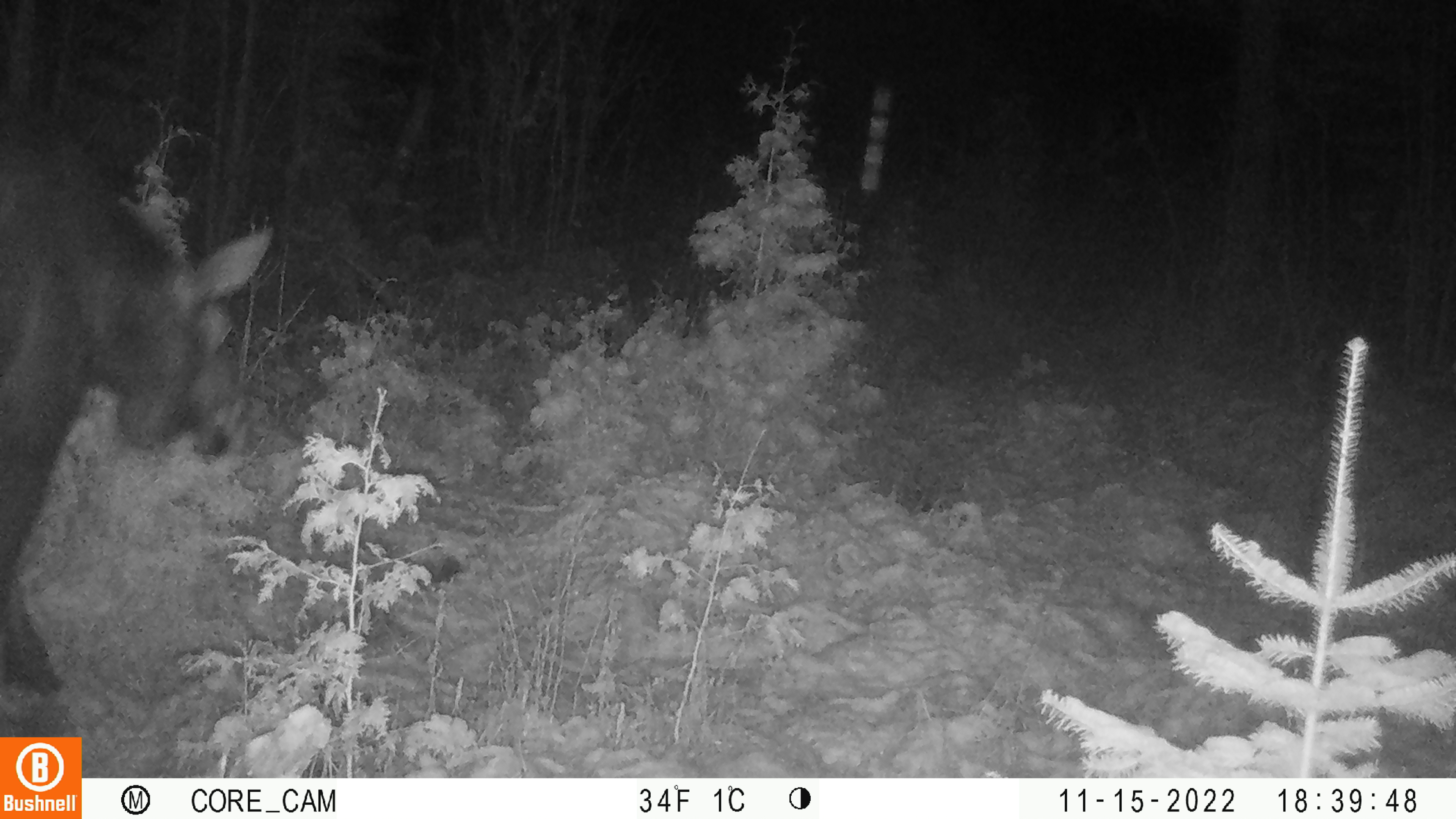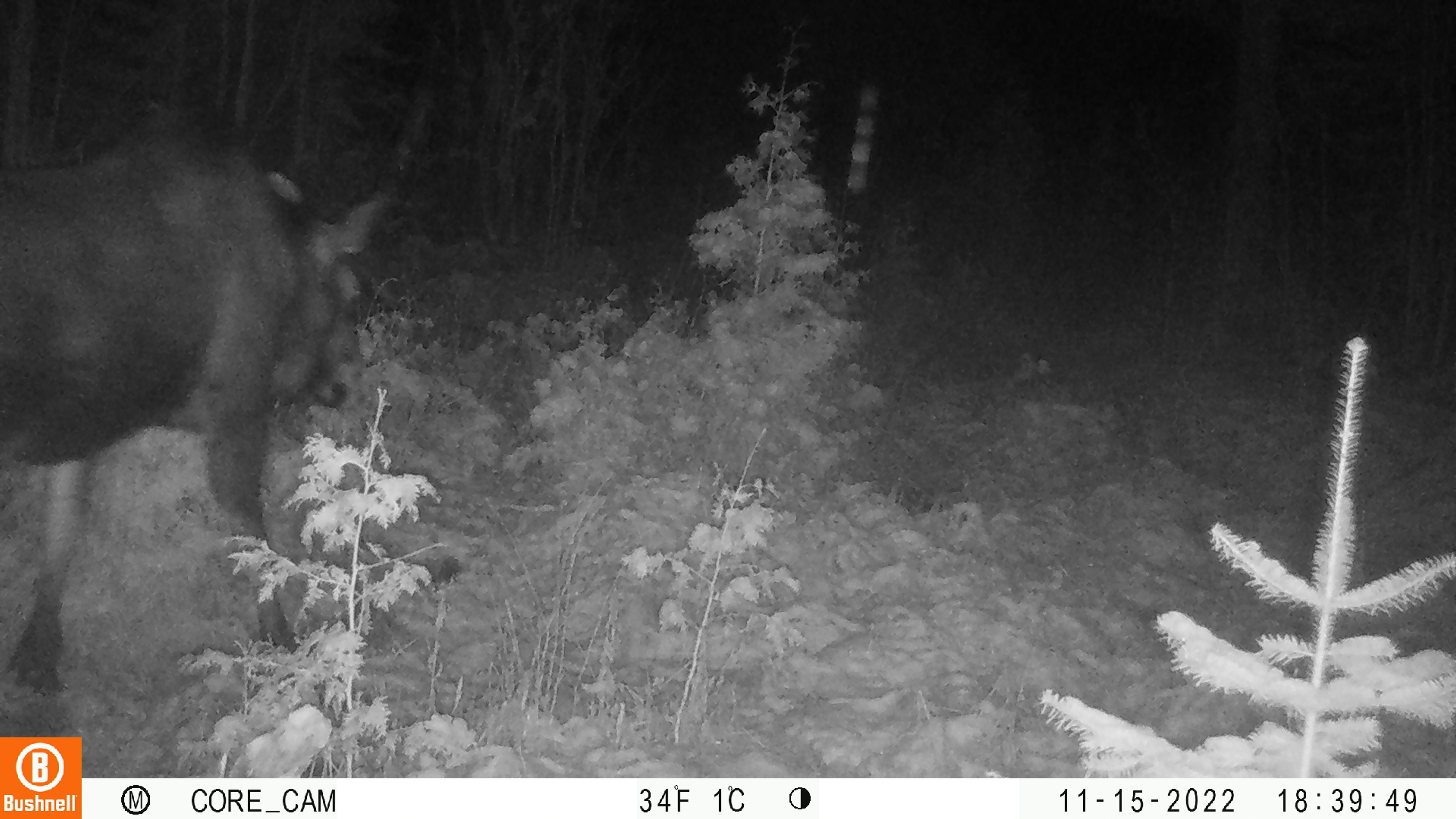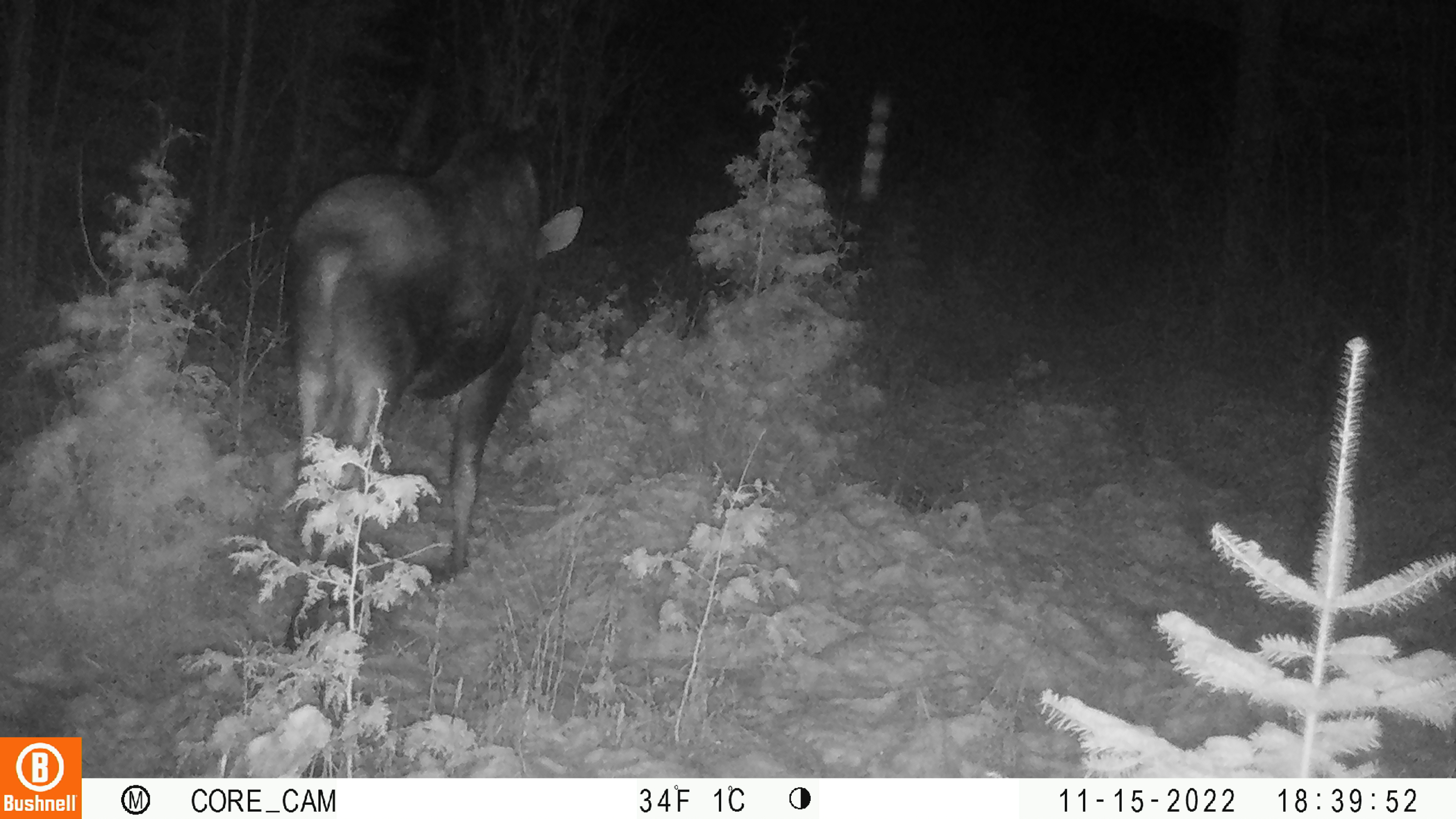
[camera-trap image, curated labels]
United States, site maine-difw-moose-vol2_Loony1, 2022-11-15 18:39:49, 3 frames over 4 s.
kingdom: Animalia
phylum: Chordata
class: Mammalia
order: Artiodactyla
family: Cervidae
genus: Alces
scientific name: Alces alces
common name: moose